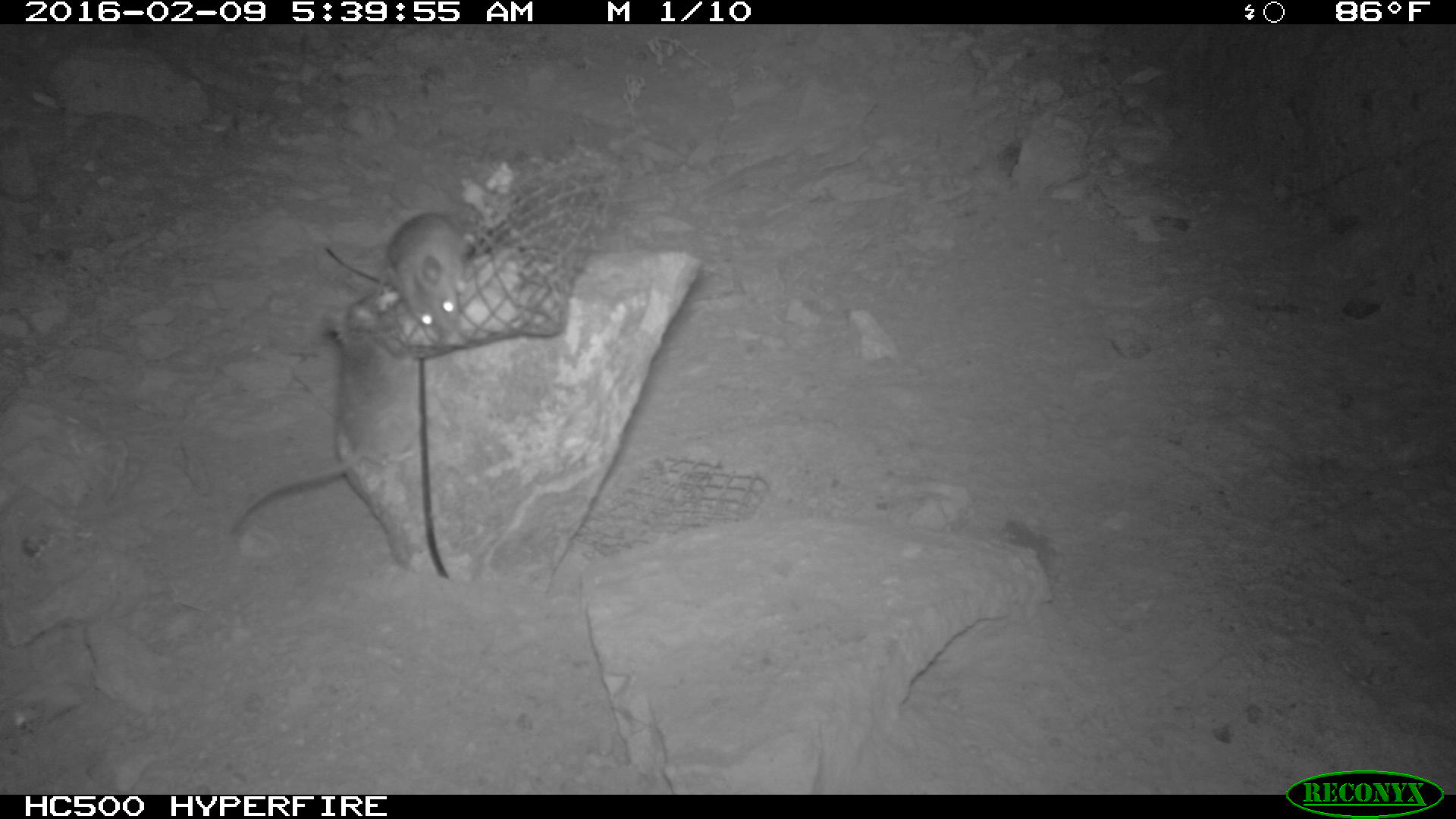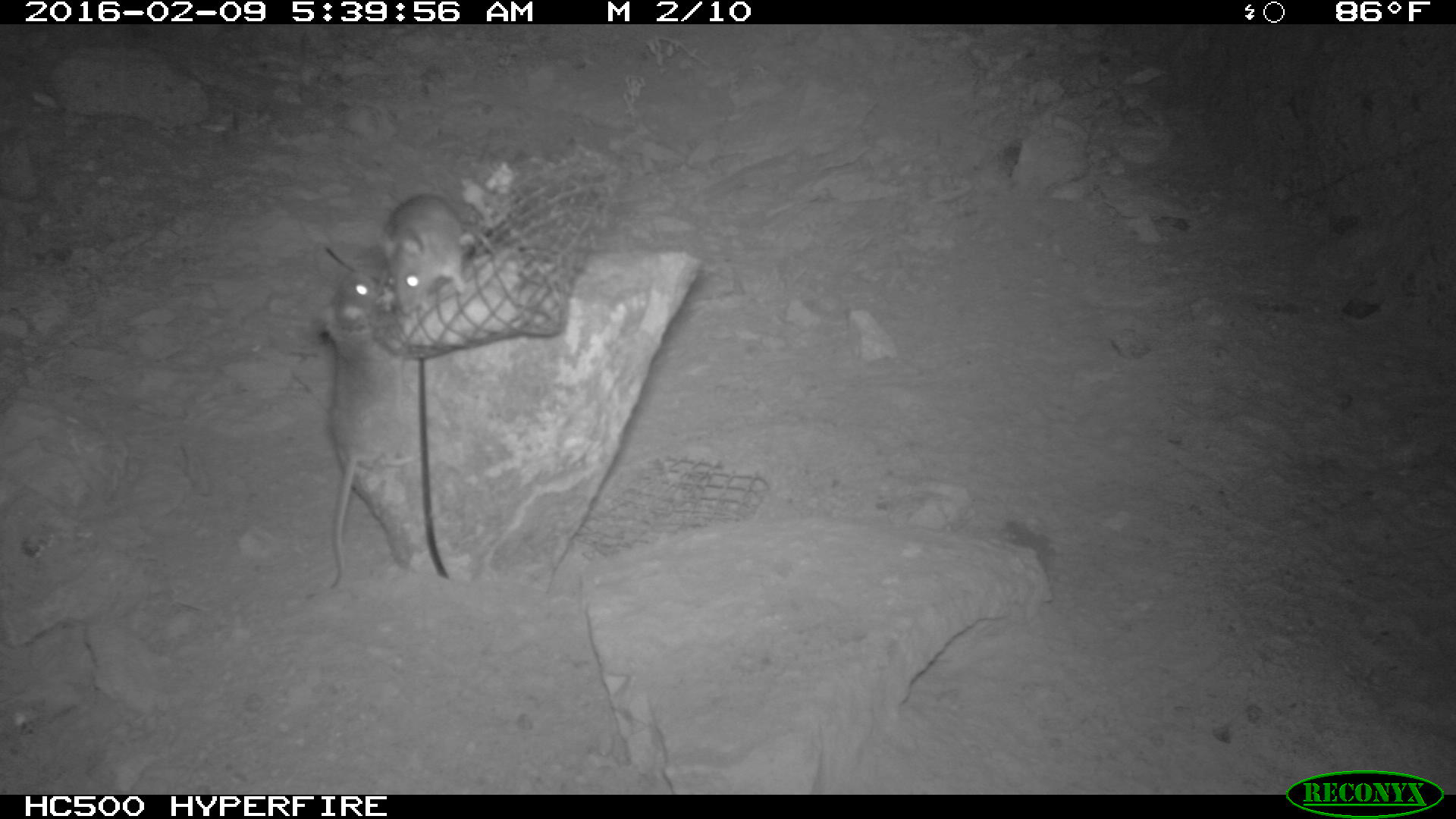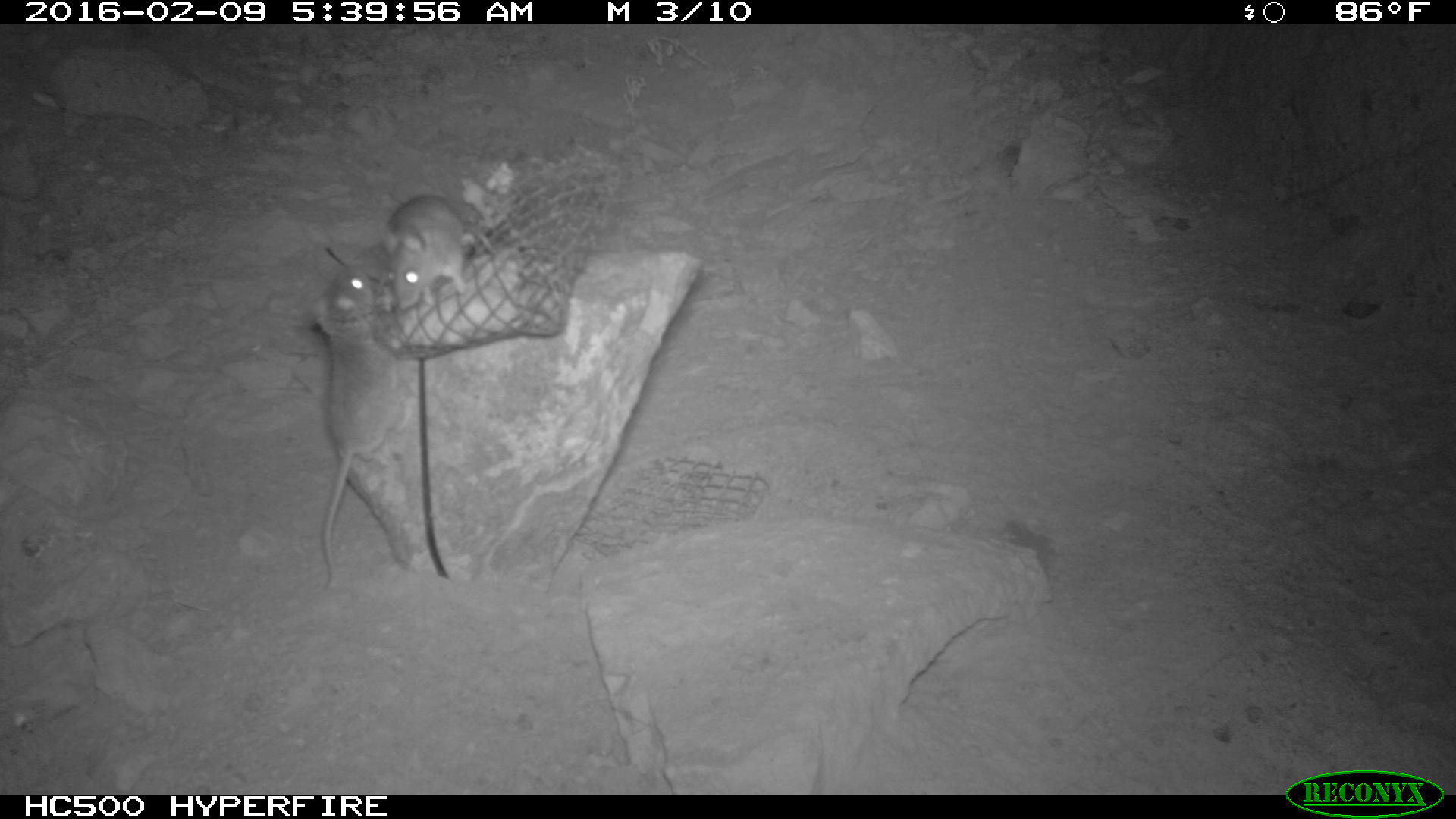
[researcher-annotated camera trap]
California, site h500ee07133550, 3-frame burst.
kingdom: Animalia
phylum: Chordata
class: Mammalia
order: Rodentia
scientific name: Rodentia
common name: rodent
Rodent (Rodentia).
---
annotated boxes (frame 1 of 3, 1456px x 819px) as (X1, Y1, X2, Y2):
rodent: (231, 302, 421, 534); (384, 212, 463, 341)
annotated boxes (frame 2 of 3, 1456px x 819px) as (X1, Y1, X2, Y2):
rodent: (303, 239, 413, 585); (377, 191, 502, 312)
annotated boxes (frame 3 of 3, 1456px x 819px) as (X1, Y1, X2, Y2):
rodent: (311, 262, 413, 588); (381, 194, 496, 312)